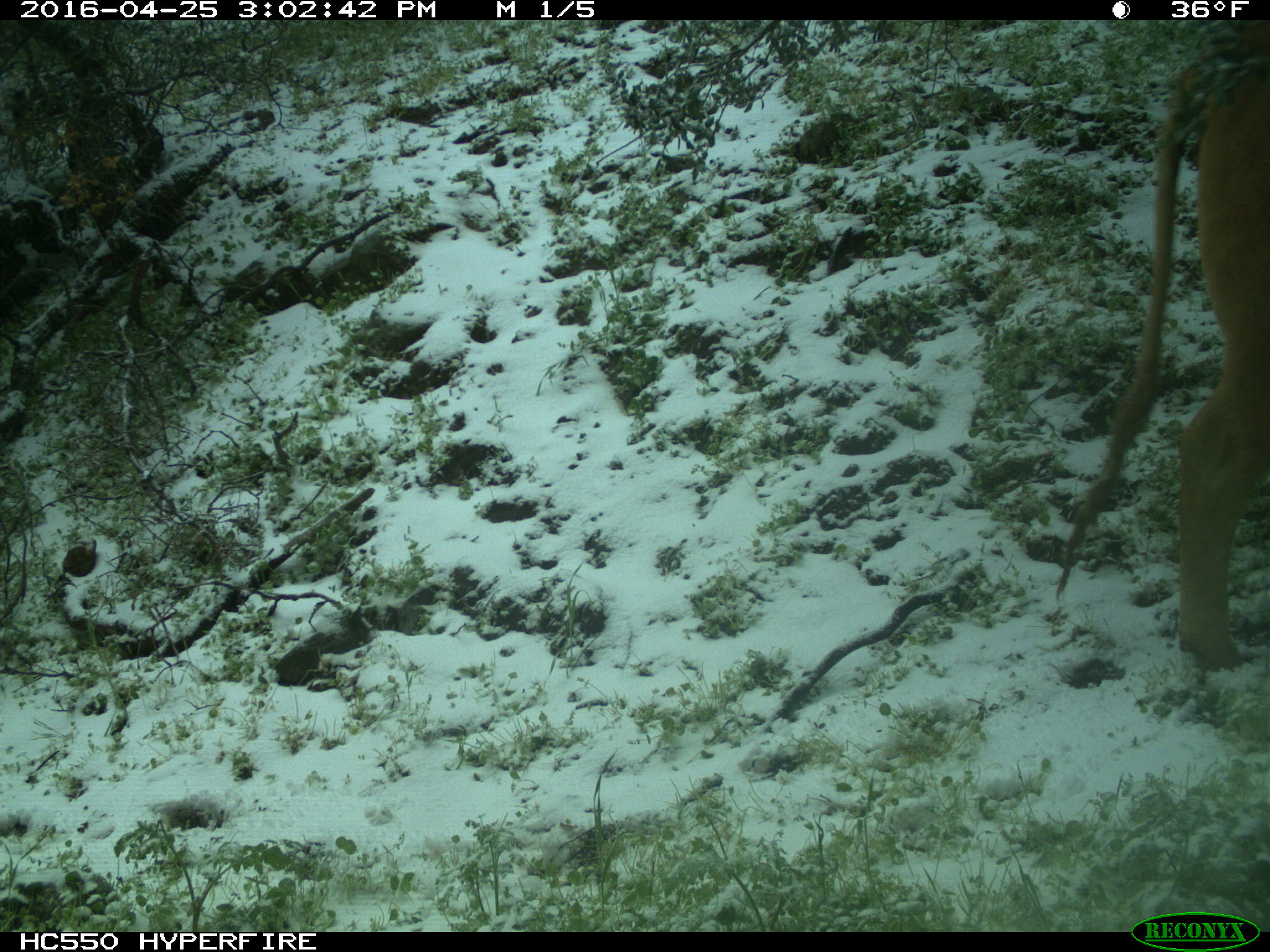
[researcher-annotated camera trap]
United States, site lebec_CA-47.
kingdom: Animalia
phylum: Chordata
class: Mammalia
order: Artiodactyla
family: Bovidae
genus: Bos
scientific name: Bos taurus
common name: domestic cow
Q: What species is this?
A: Bos taurus (domestic cow).